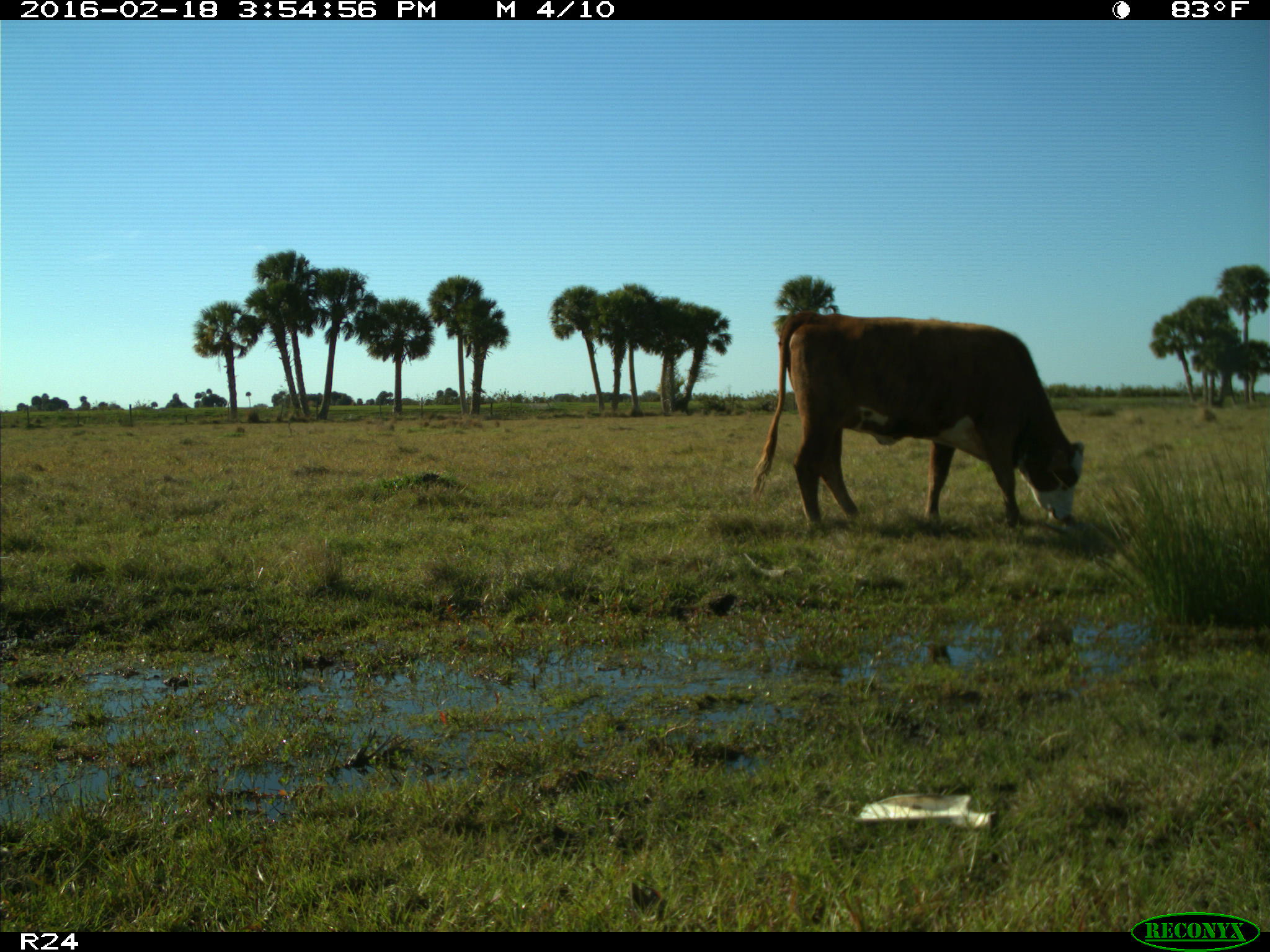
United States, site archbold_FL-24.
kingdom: Animalia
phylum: Chordata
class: Mammalia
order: Artiodactyla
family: Bovidae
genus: Bos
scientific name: Bos taurus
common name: domestic cow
Bos taurus (domestic cow).